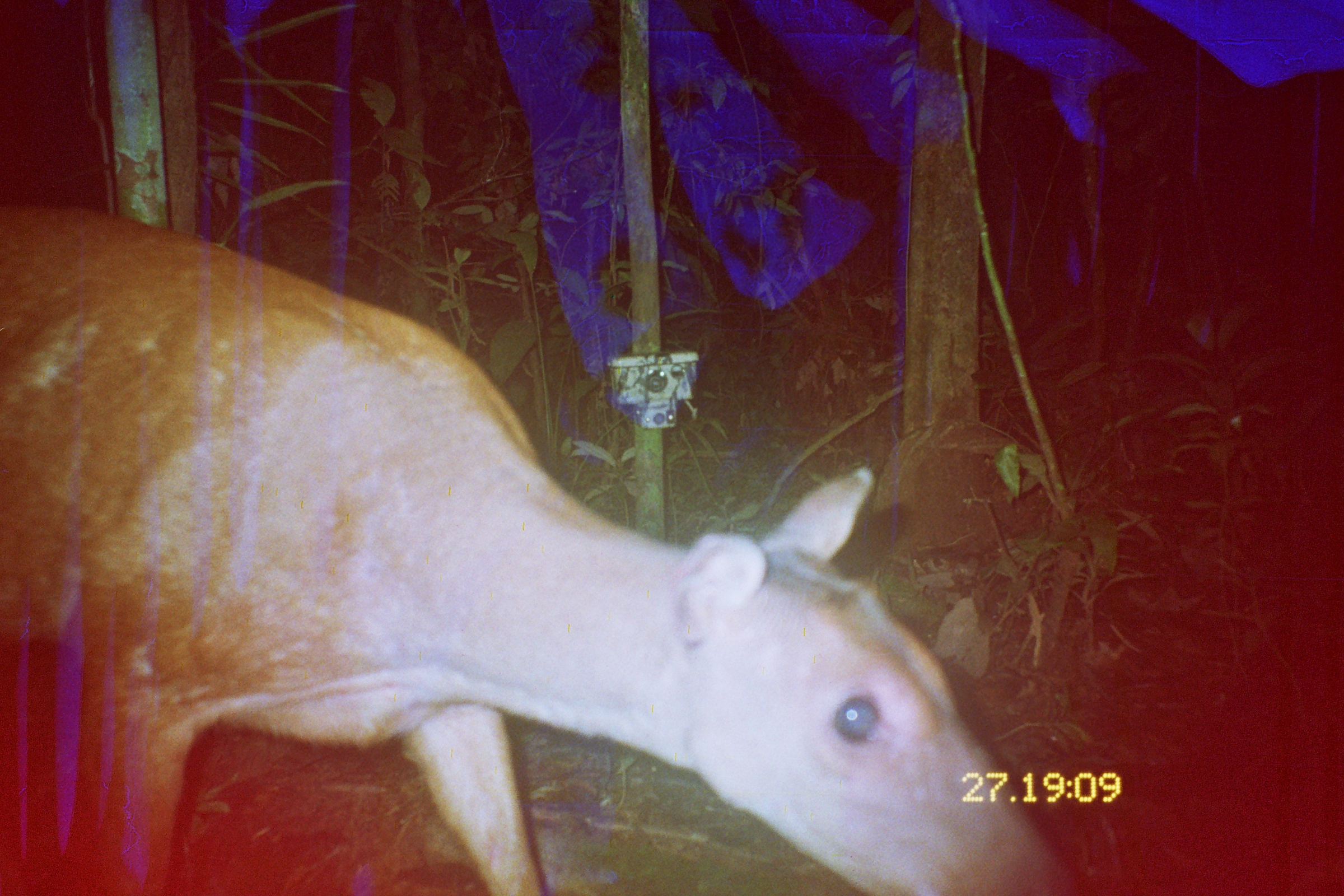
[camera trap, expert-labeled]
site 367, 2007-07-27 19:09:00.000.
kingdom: Animalia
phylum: Chordata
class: Mammalia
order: Artiodactyla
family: Cervidae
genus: Mazama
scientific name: Mazama americana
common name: red brocket